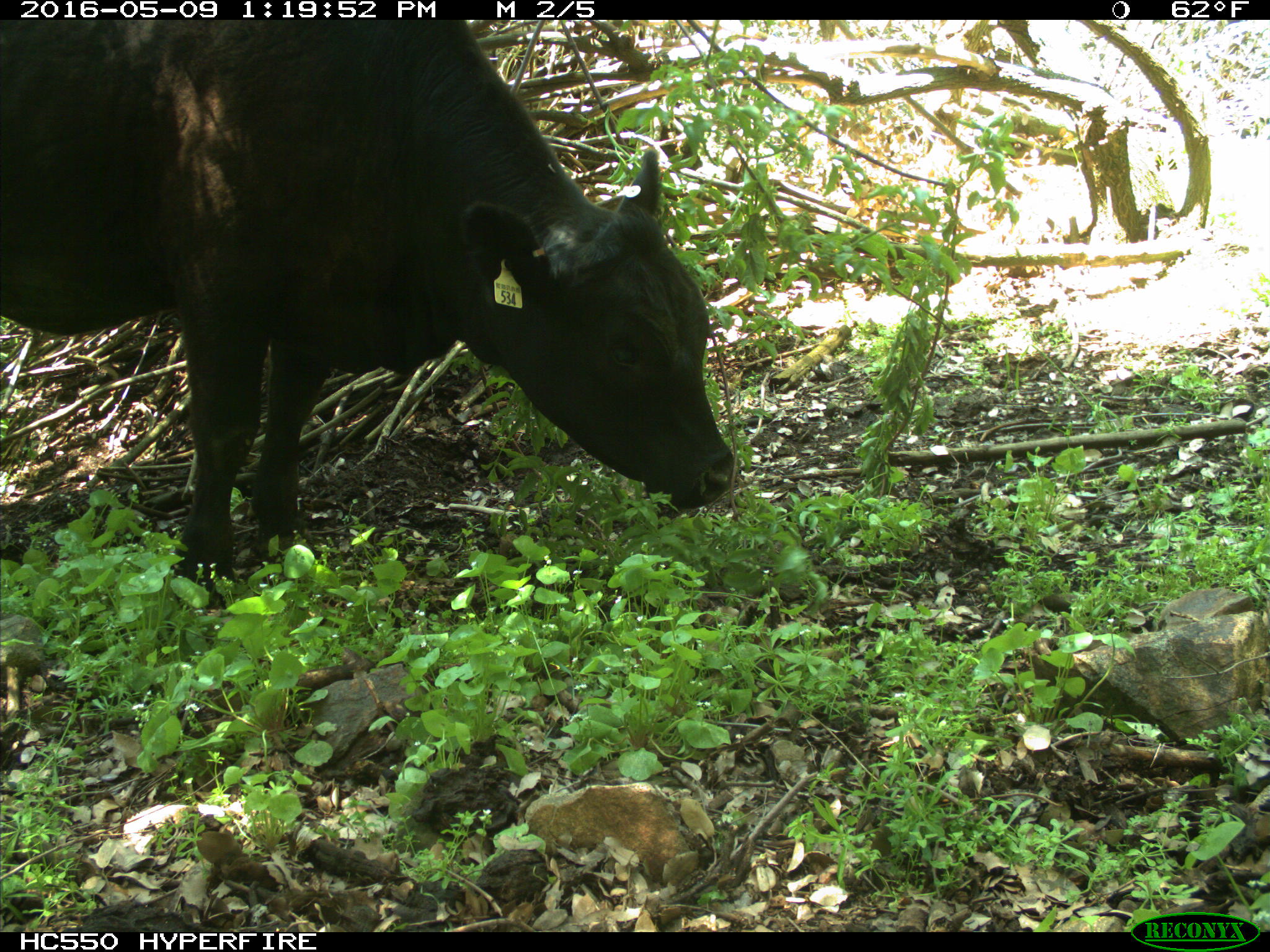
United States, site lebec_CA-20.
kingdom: Animalia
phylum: Chordata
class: Mammalia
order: Artiodactyla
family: Bovidae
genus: Bos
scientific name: Bos taurus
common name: domestic cow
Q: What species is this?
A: Bos taurus (domestic cow).